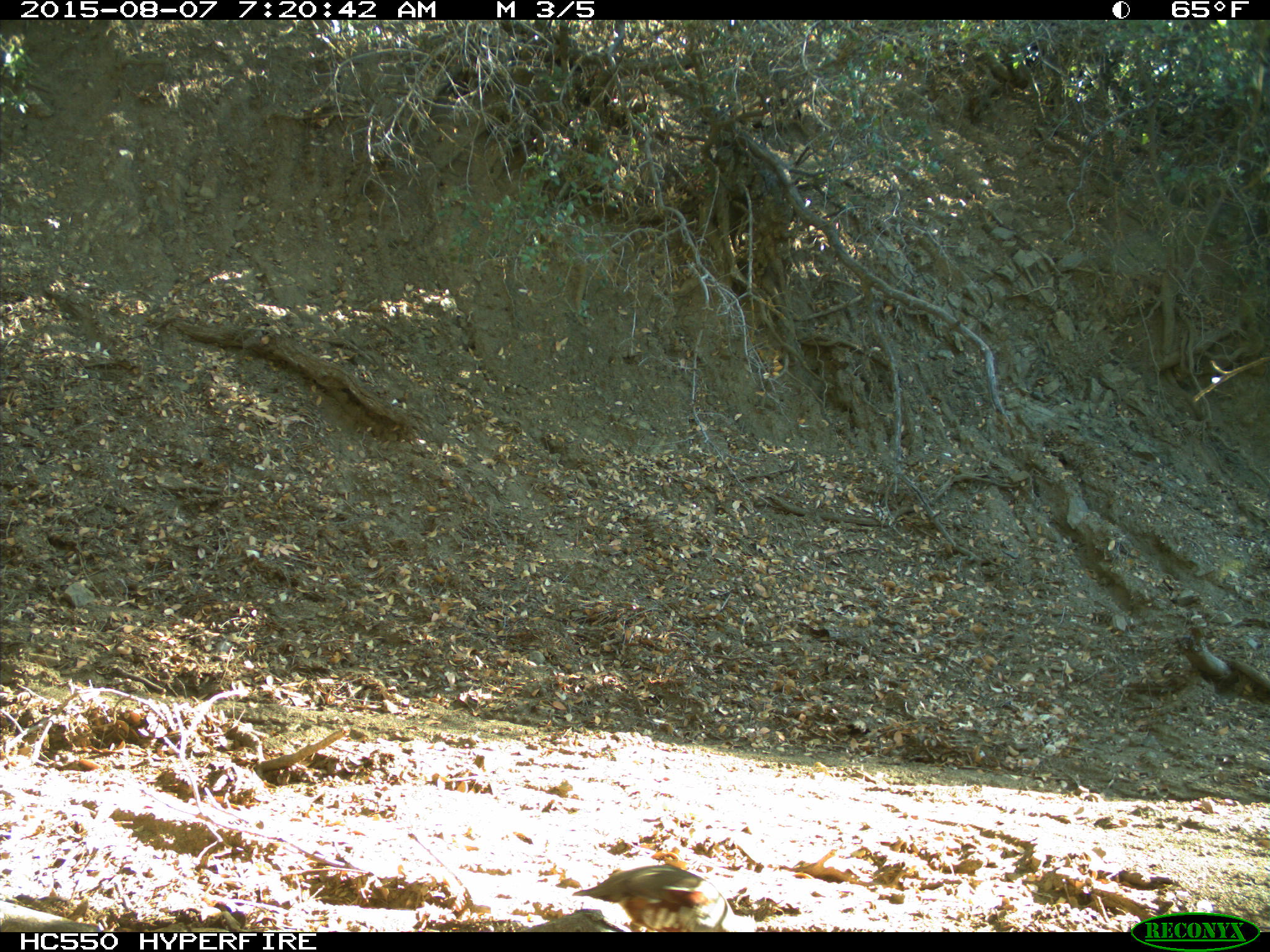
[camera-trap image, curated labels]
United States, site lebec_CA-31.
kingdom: Animalia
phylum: Chordata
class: Aves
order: Galliformes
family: Odontophoridae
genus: Callipepla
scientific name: Callipepla californica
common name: california quail